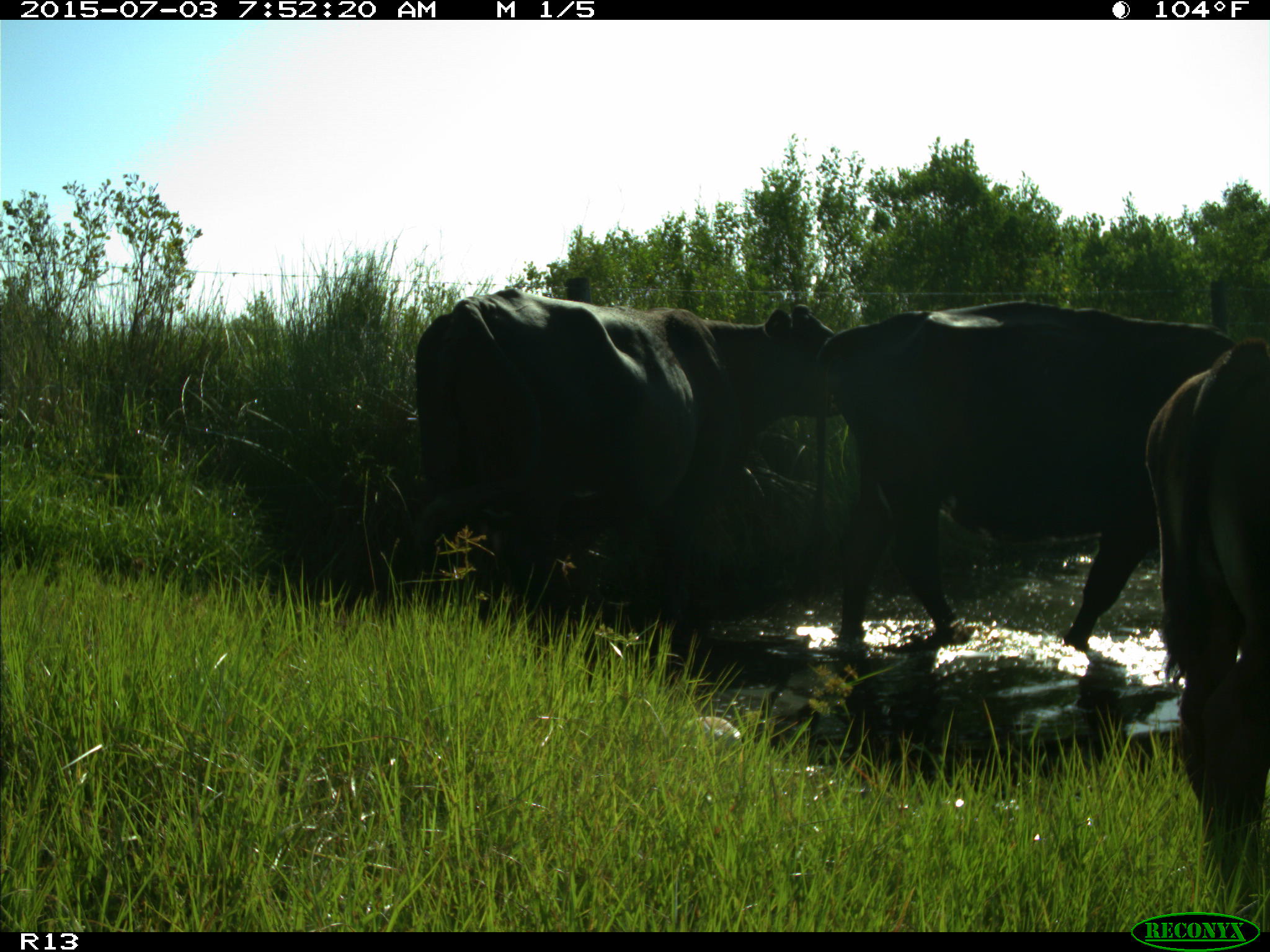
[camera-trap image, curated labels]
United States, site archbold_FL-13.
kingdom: Animalia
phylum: Chordata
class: Mammalia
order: Artiodactyla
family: Bovidae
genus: Bos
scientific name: Bos taurus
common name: domestic cow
Bos taurus (domestic cow).